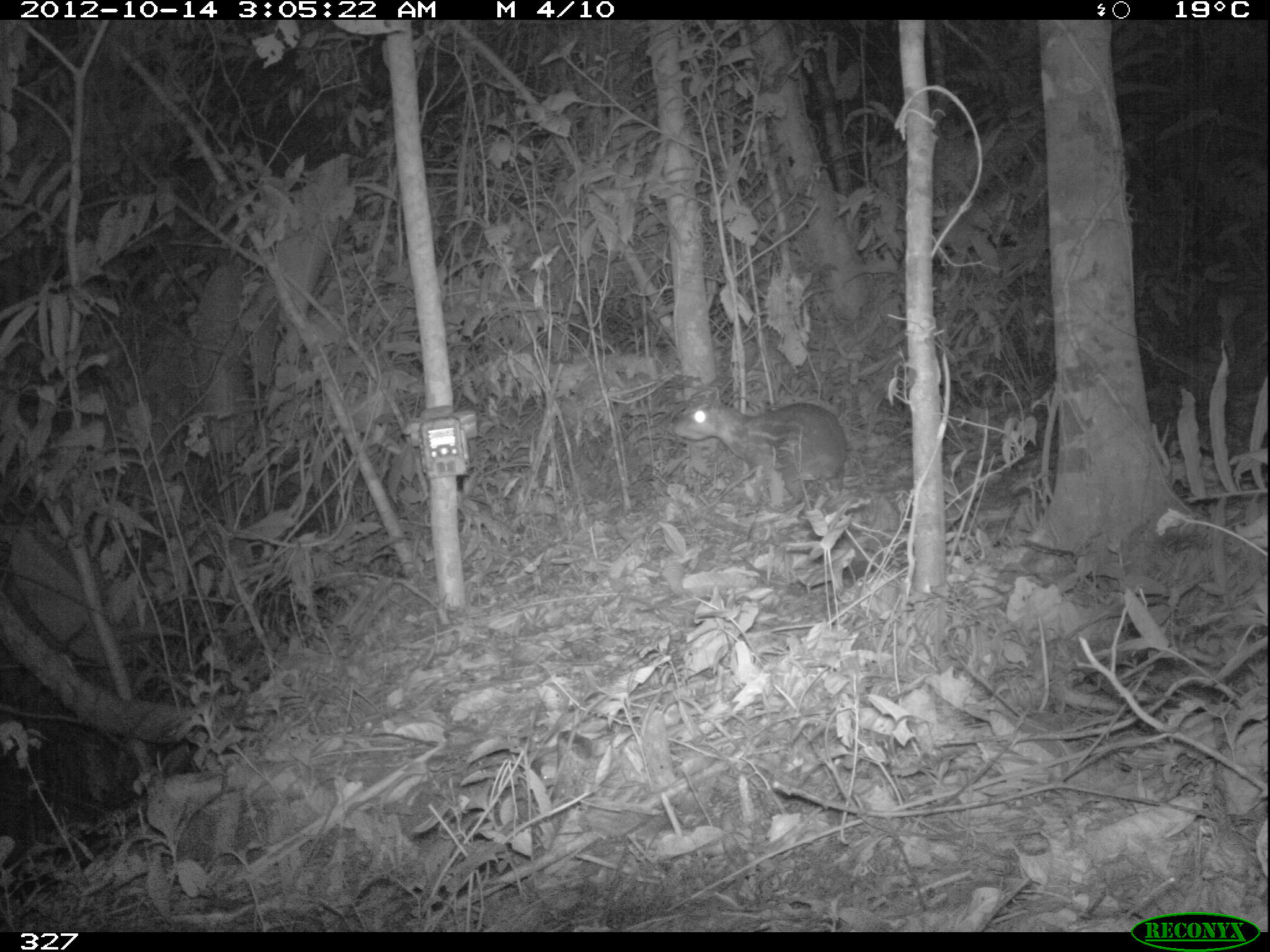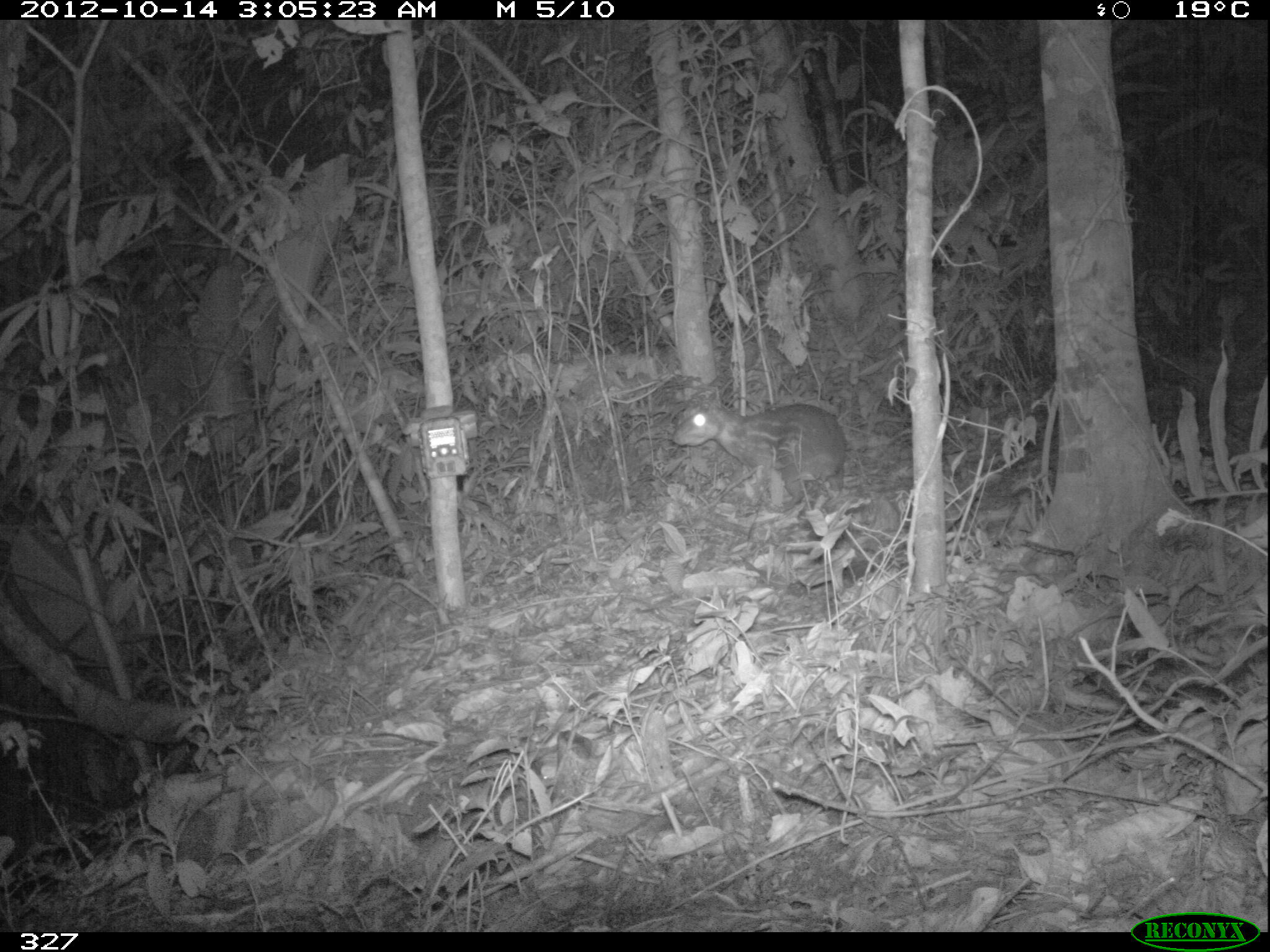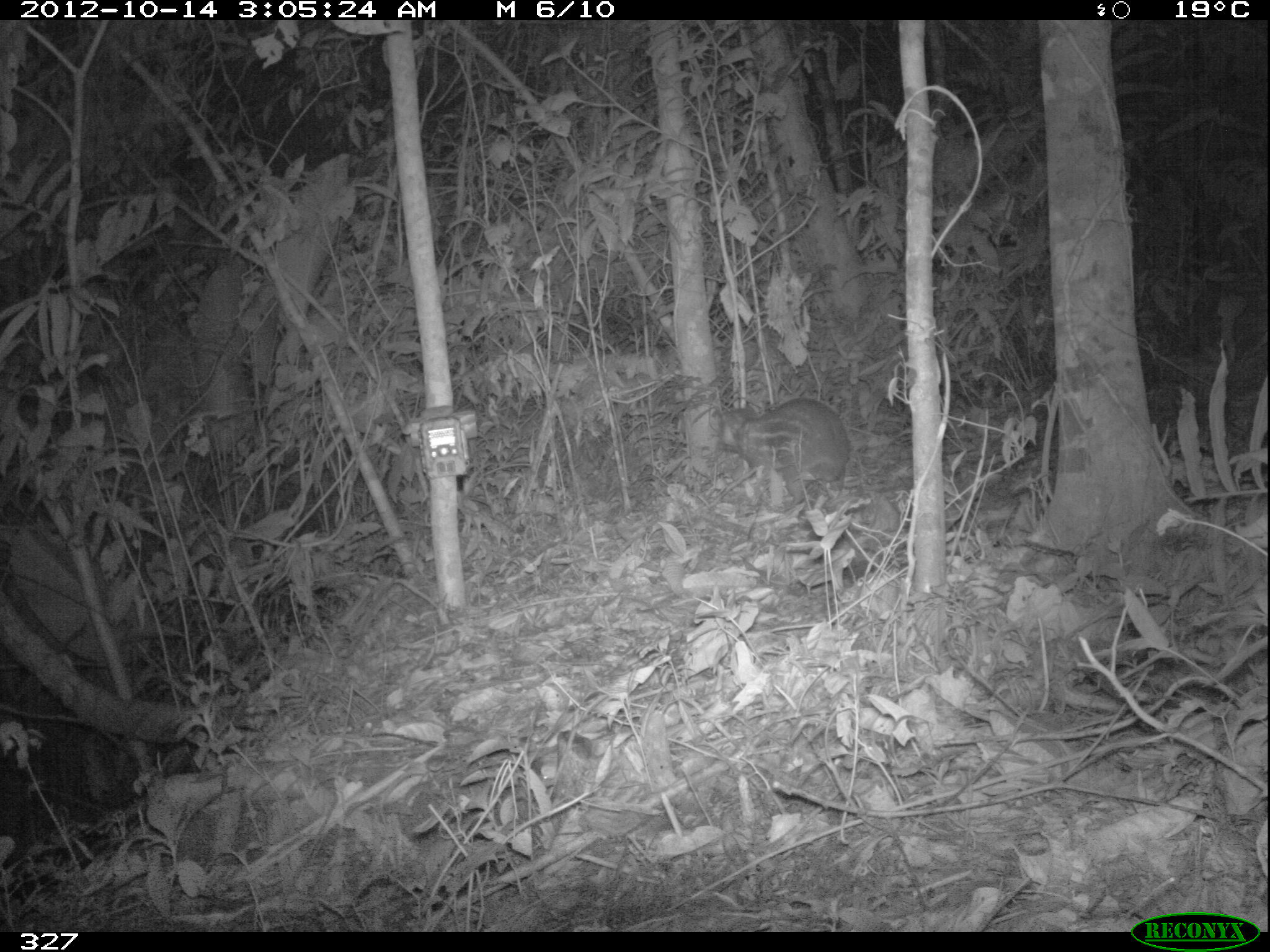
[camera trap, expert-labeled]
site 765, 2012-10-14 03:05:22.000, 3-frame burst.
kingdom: Animalia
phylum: Chordata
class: Mammalia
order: Rodentia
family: Cuniculidae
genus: Cuniculus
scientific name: Cuniculus paca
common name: spotted paca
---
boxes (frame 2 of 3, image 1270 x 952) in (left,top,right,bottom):
cuniculus paca: (670,403,846,513)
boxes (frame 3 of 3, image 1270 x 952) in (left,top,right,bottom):
cuniculus paca: (714,395,850,505)